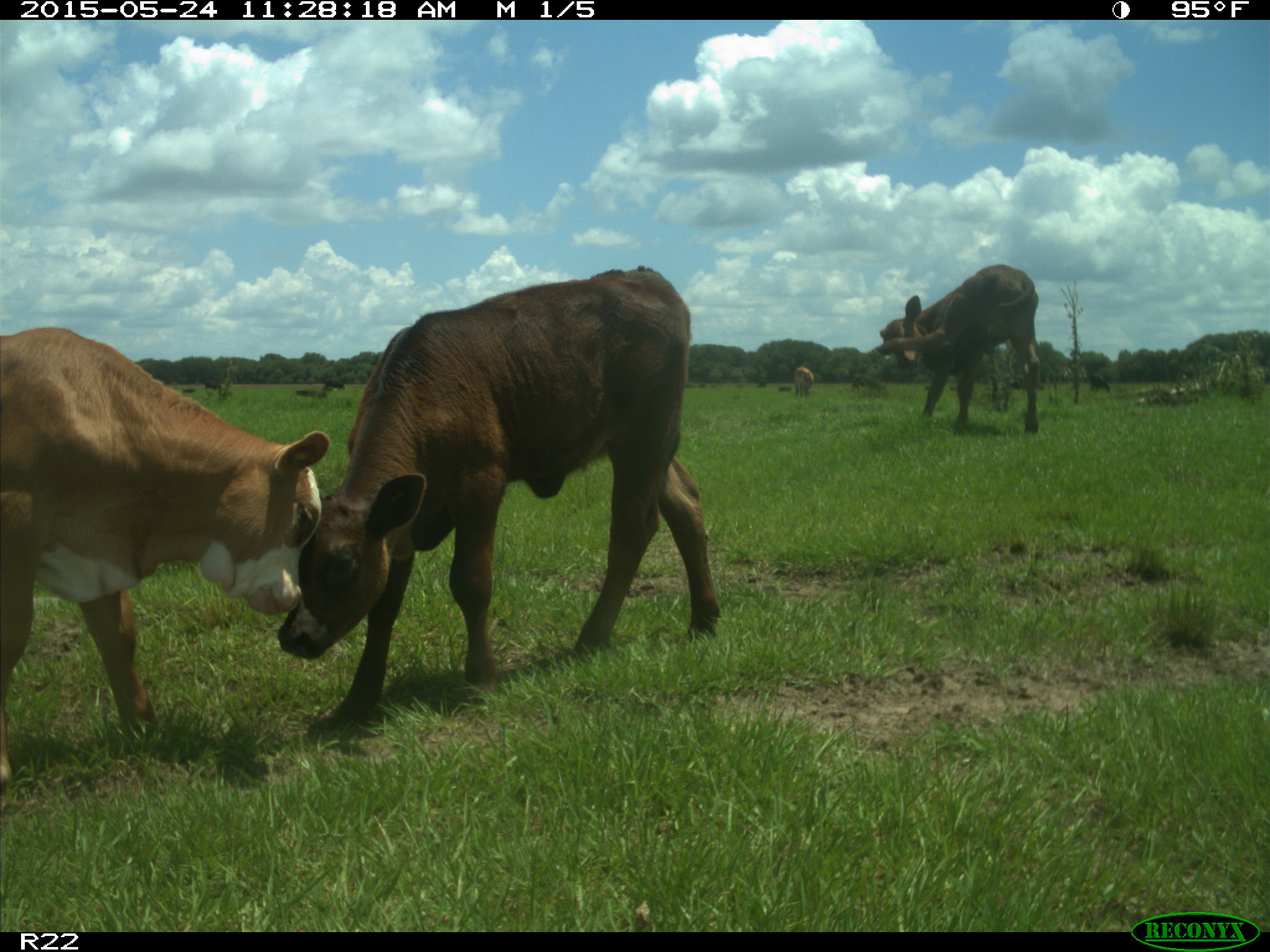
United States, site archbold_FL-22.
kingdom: Animalia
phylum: Chordata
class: Mammalia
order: Artiodactyla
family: Bovidae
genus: Bos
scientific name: Bos taurus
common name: domestic cow